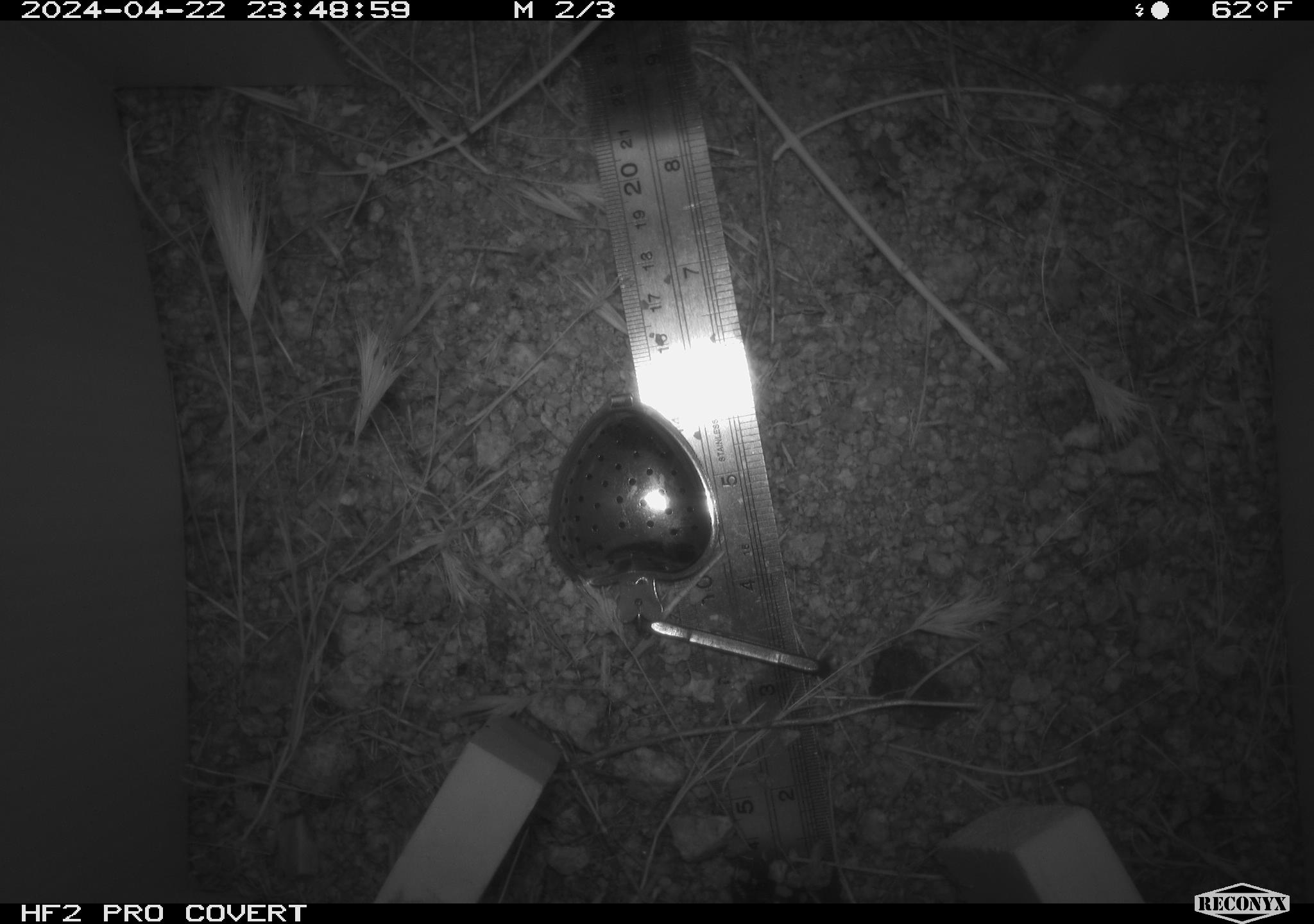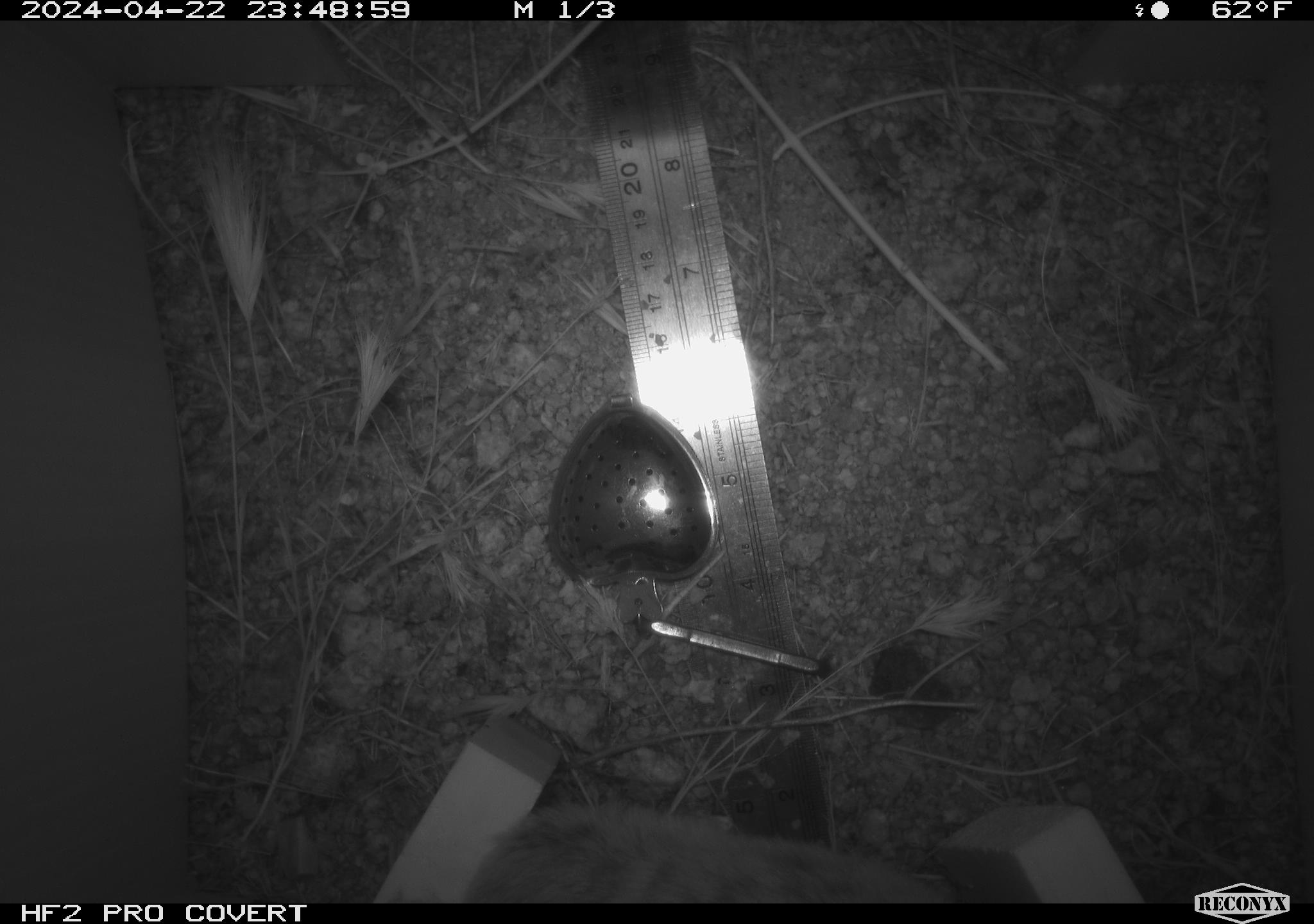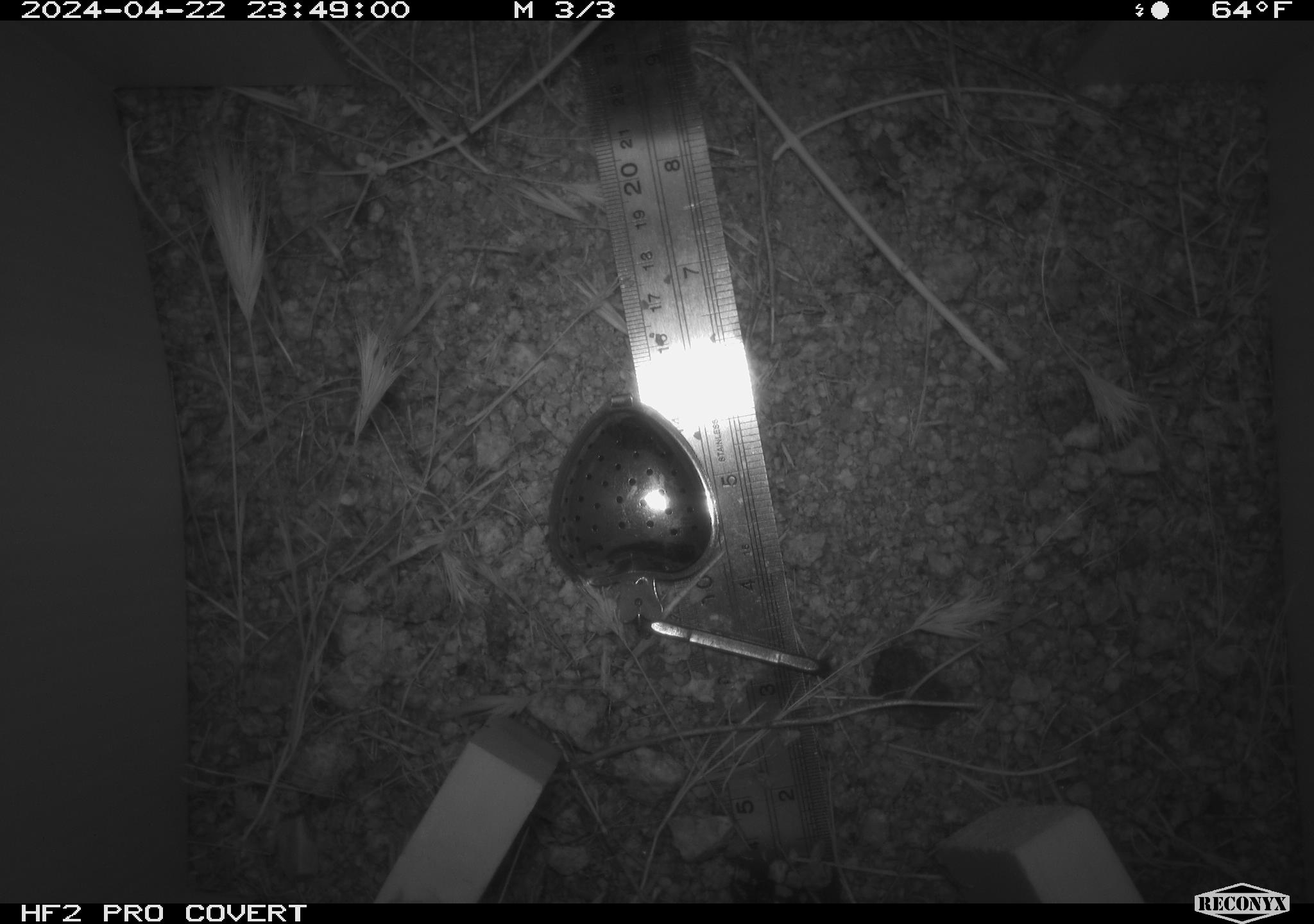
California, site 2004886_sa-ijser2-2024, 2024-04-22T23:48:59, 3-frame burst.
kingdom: Animalia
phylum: Chordata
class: Mammalia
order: Rodentia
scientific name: Rodentia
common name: mouse species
Mouse species (Rodentia).